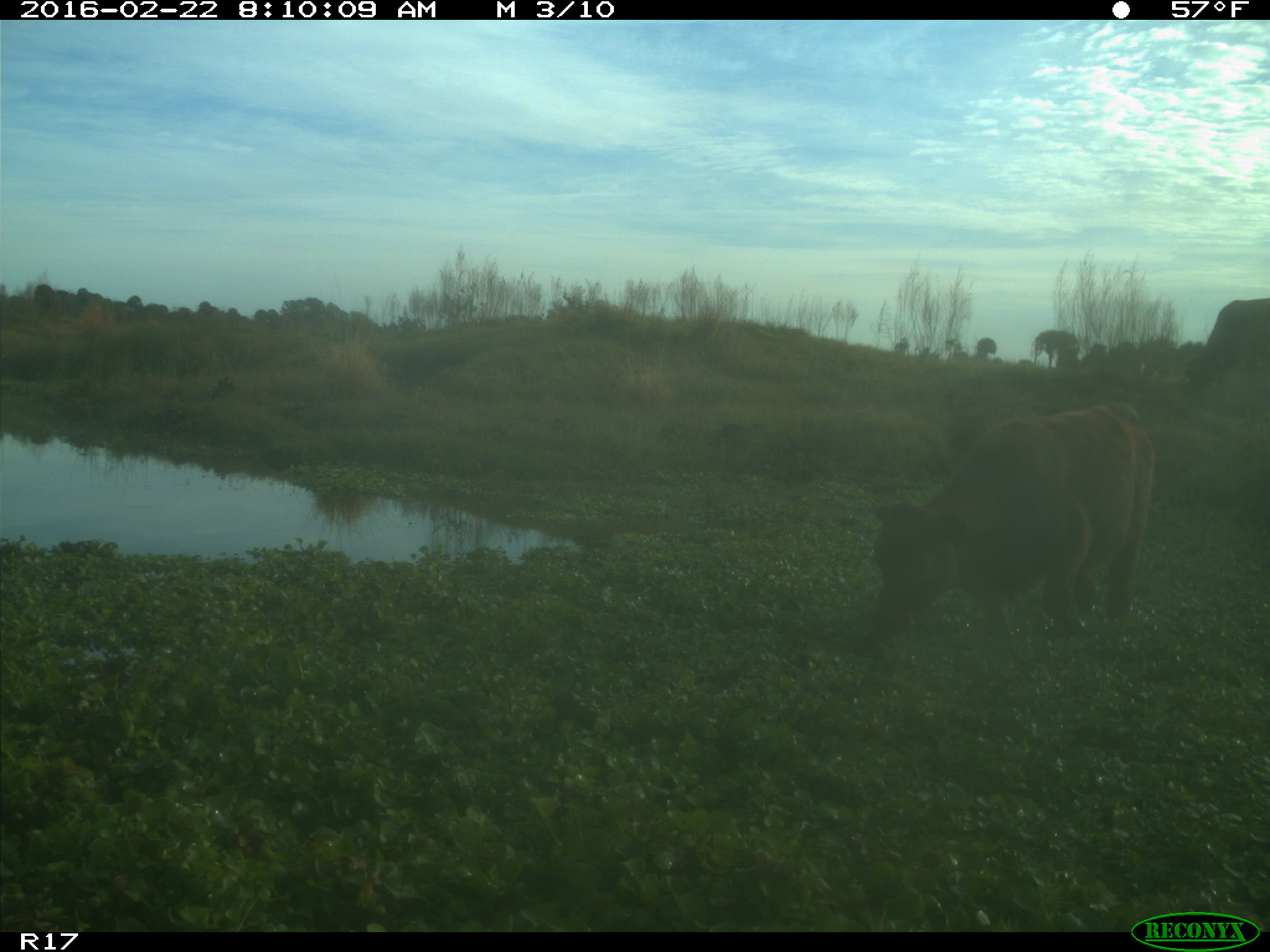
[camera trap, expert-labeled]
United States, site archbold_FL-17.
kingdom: Animalia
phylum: Chordata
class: Mammalia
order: Artiodactyla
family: Bovidae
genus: Bos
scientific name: Bos taurus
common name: domestic cow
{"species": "Bos taurus (domestic cow)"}